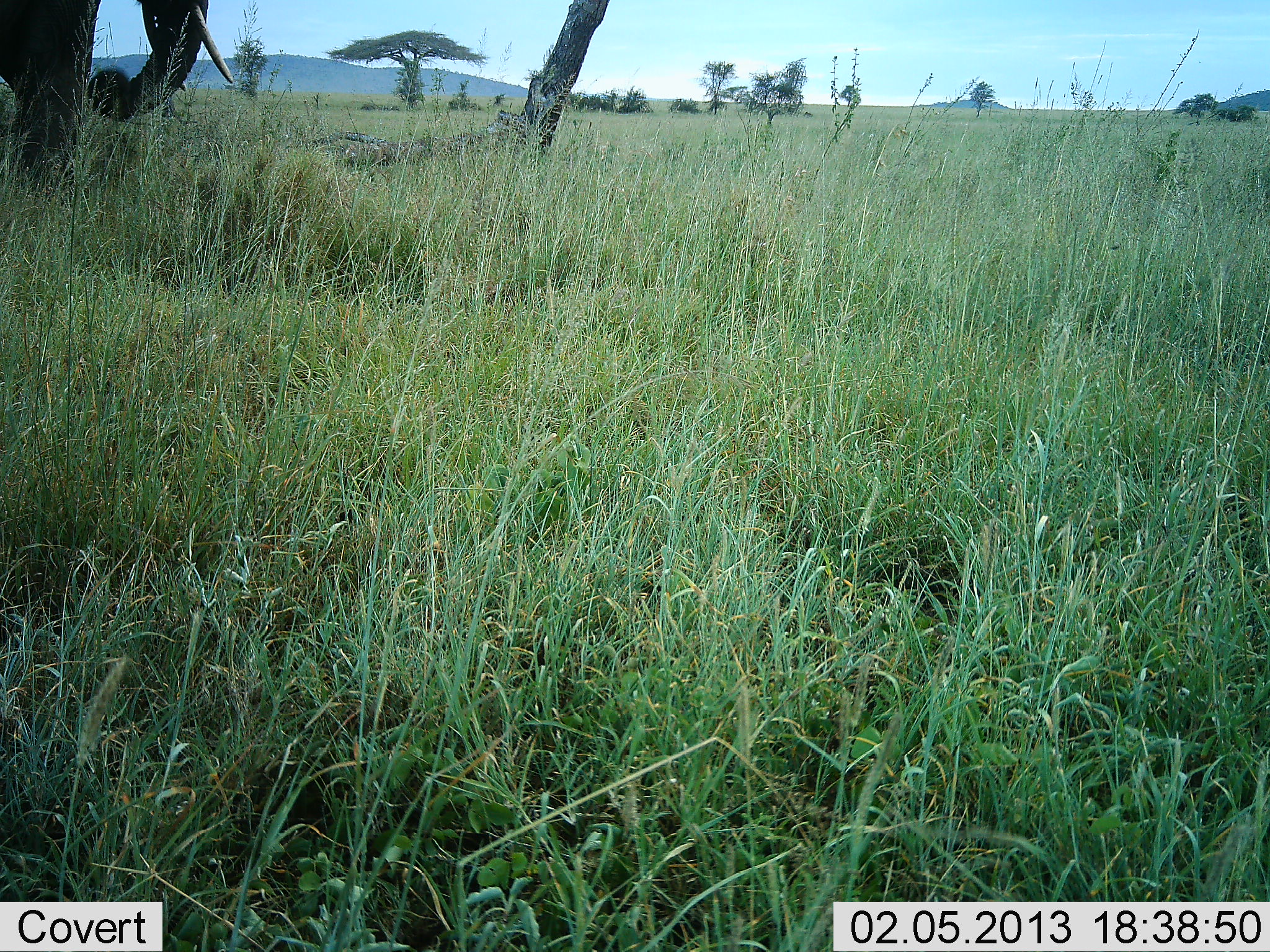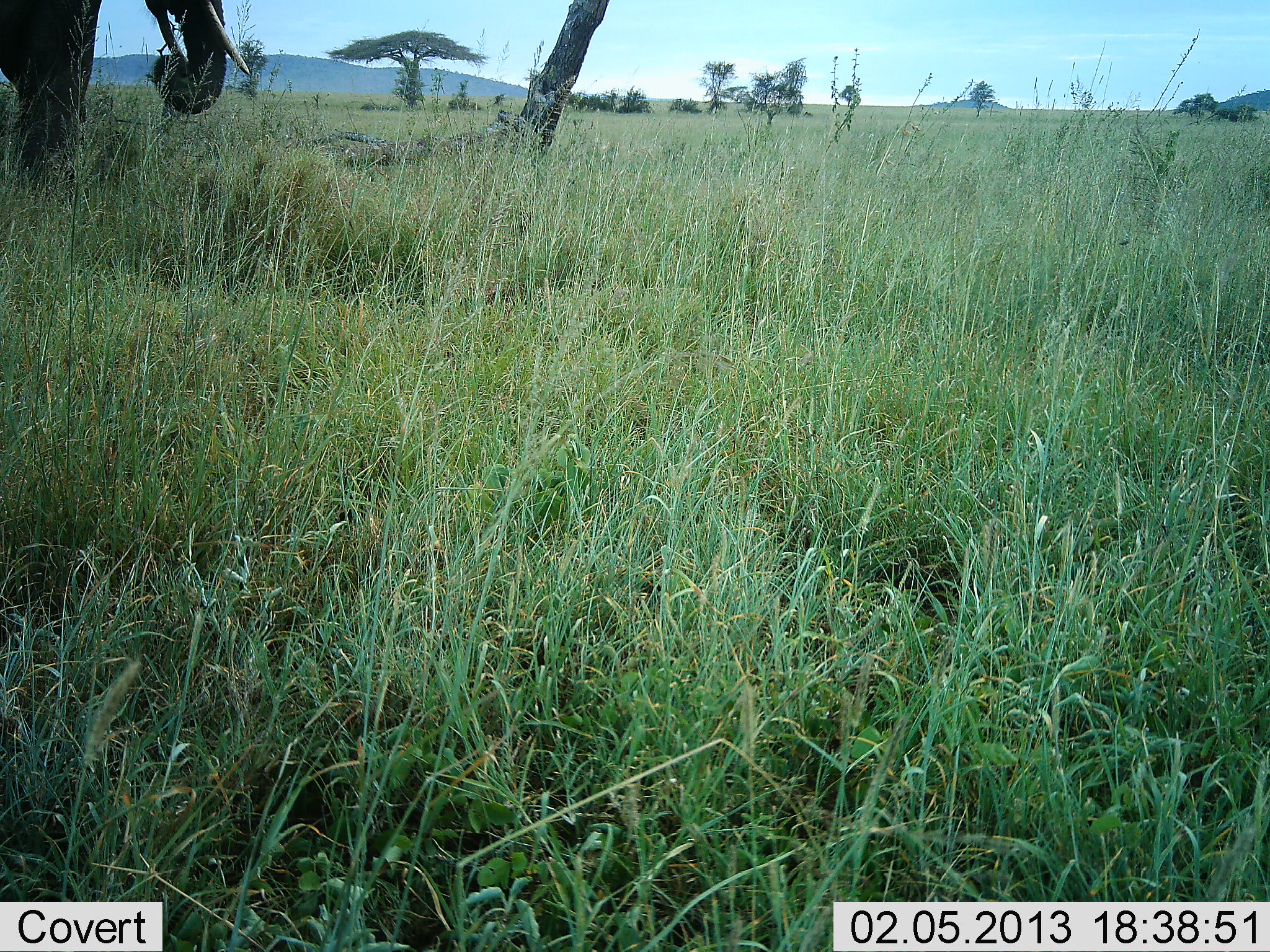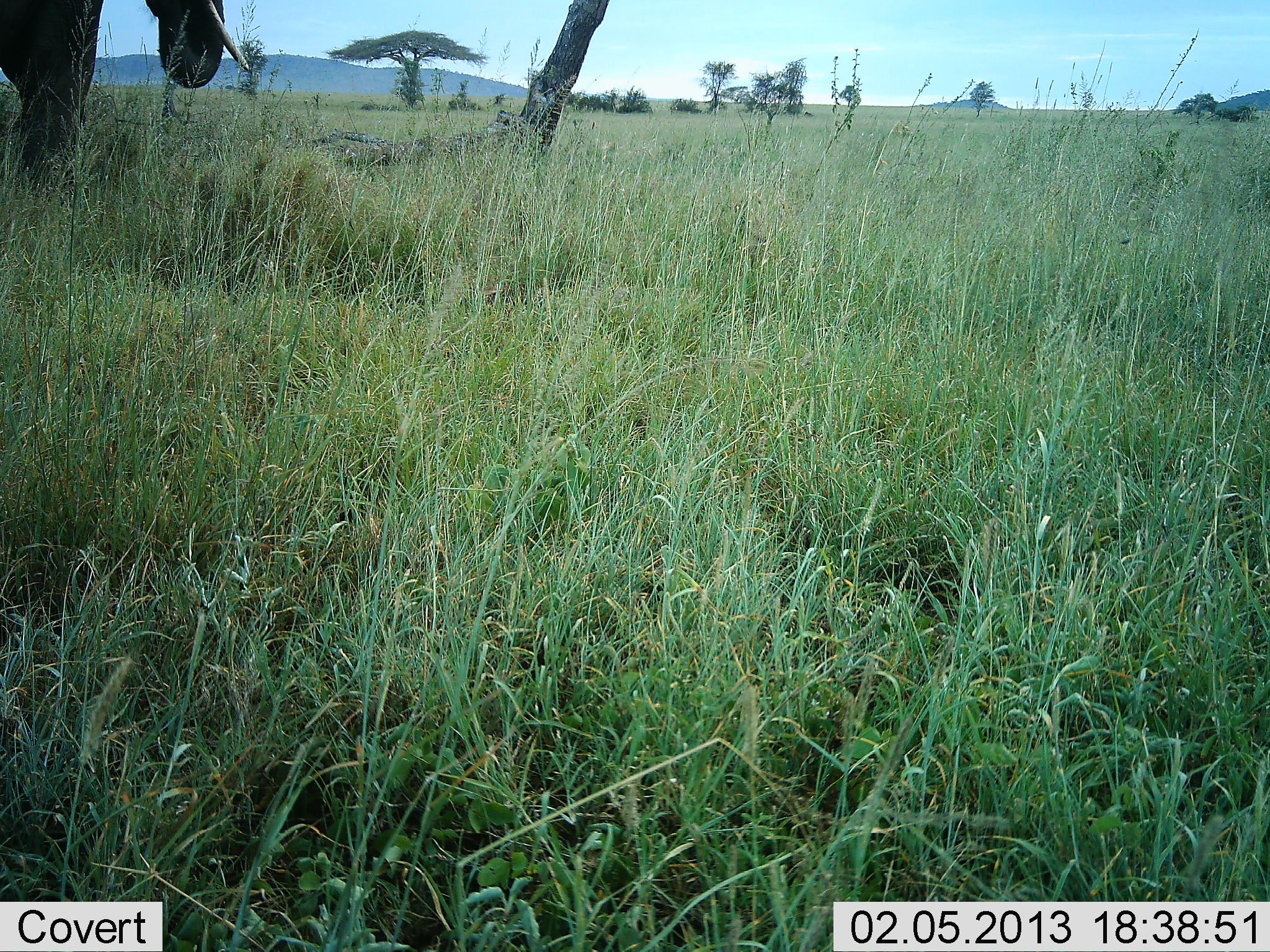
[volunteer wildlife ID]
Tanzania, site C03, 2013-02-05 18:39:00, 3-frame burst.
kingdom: Animalia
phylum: Chordata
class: Mammalia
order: Proboscidea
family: Elephantidae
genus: Loxodonta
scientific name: Loxodonta africana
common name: african bush elephant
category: elephant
Elephant (african bush elephant) (Loxodonta africana), count 1. Behavior (volunteer vote fractions): standing 53%, resting 0%, moving 0%, interacting 0%. Young present (vote fraction): 0%. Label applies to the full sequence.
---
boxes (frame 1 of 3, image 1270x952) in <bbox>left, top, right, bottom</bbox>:
animal: <bbox>0, 0, 233, 196</bbox>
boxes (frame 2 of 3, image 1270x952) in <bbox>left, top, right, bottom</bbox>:
animal: <bbox>0, 0, 252, 208</bbox>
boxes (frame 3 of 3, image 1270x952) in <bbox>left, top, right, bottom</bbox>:
animal: <bbox>0, 0, 249, 201</bbox>